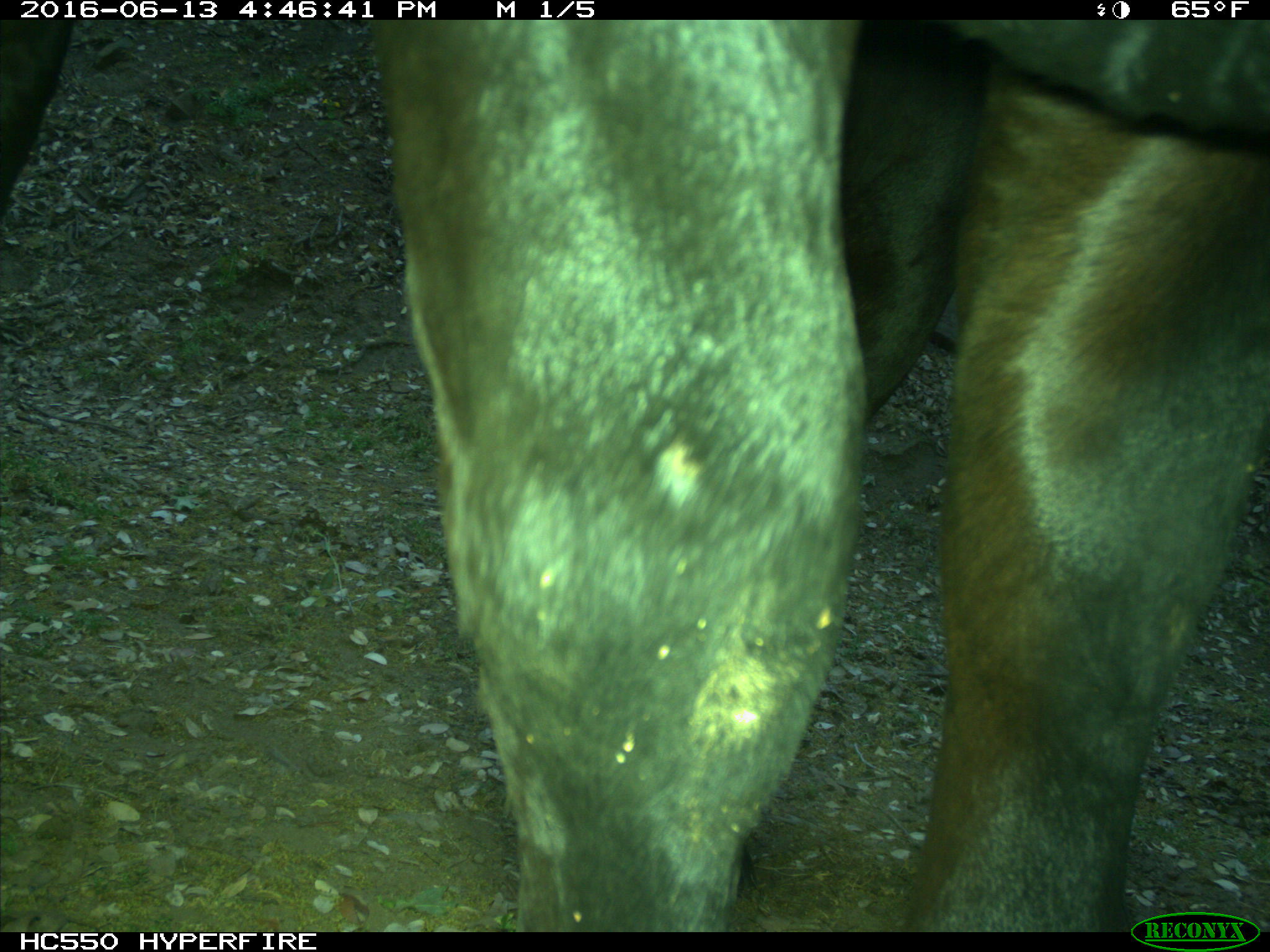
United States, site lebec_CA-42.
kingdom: Animalia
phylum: Chordata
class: Mammalia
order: Artiodactyla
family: Bovidae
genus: Bos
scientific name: Bos taurus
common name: domestic cow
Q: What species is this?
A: Bos taurus (domestic cow).